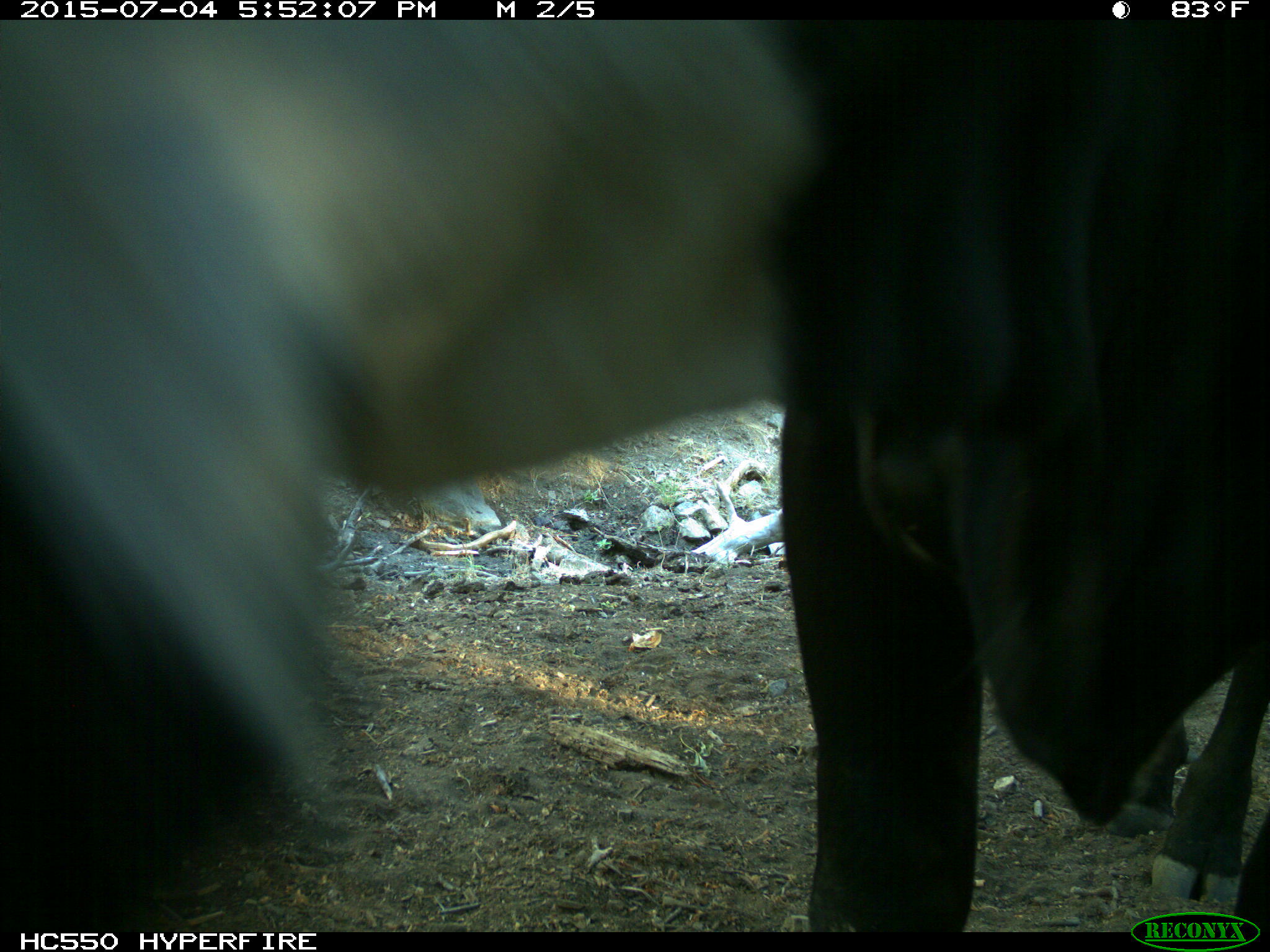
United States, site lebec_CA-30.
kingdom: Animalia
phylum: Chordata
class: Mammalia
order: Artiodactyla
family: Bovidae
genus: Bos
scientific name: Bos taurus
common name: domestic cow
Bos taurus (domestic cow).